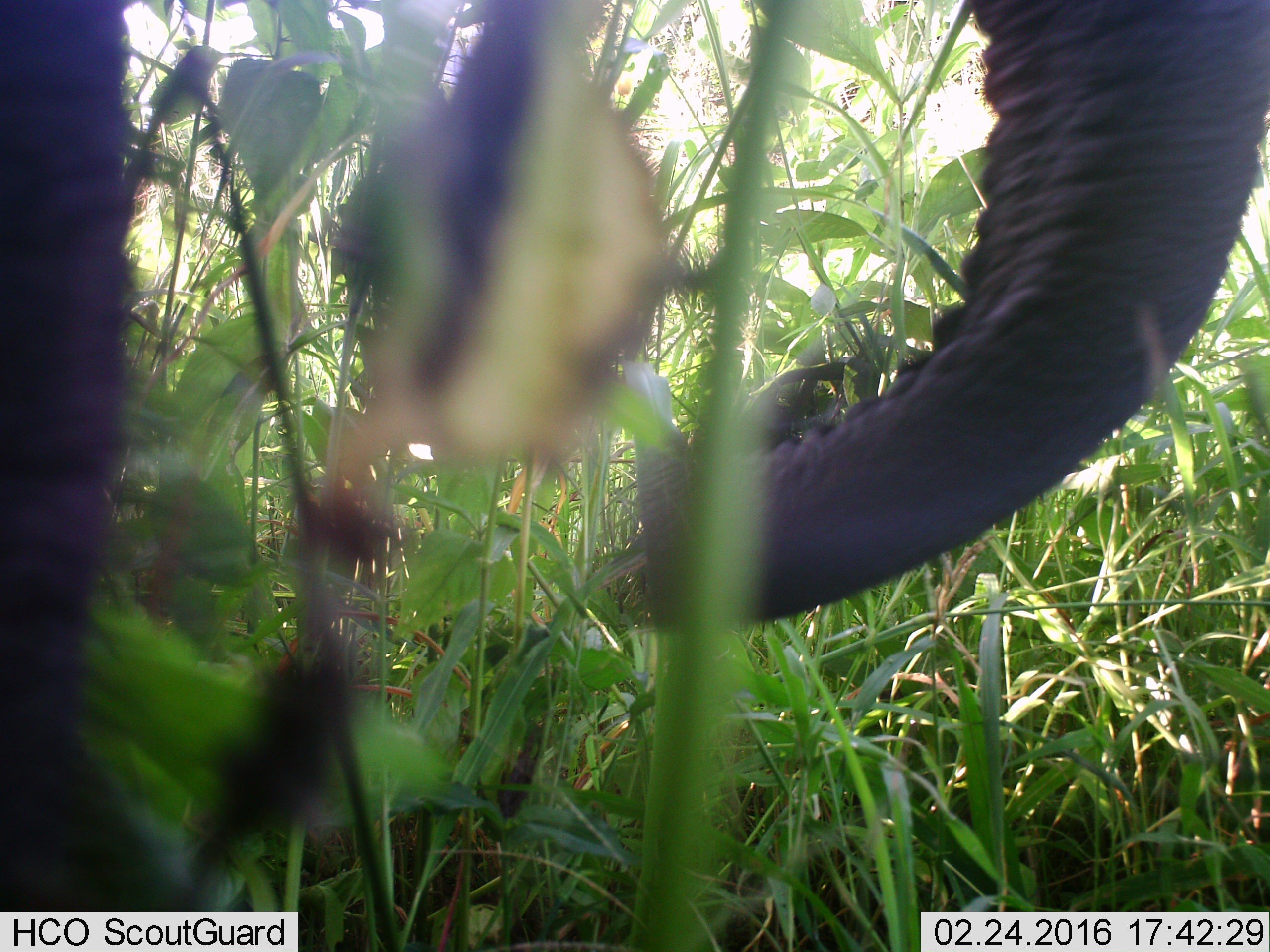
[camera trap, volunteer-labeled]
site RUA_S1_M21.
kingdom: Animalia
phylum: Chordata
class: Mammalia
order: Proboscidea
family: Elephantidae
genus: Loxodonta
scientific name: Loxodonta africana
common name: african bush elephant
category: elephant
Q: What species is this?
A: Elephant (african bush elephant) (Loxodonta africana).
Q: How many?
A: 1.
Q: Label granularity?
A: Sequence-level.